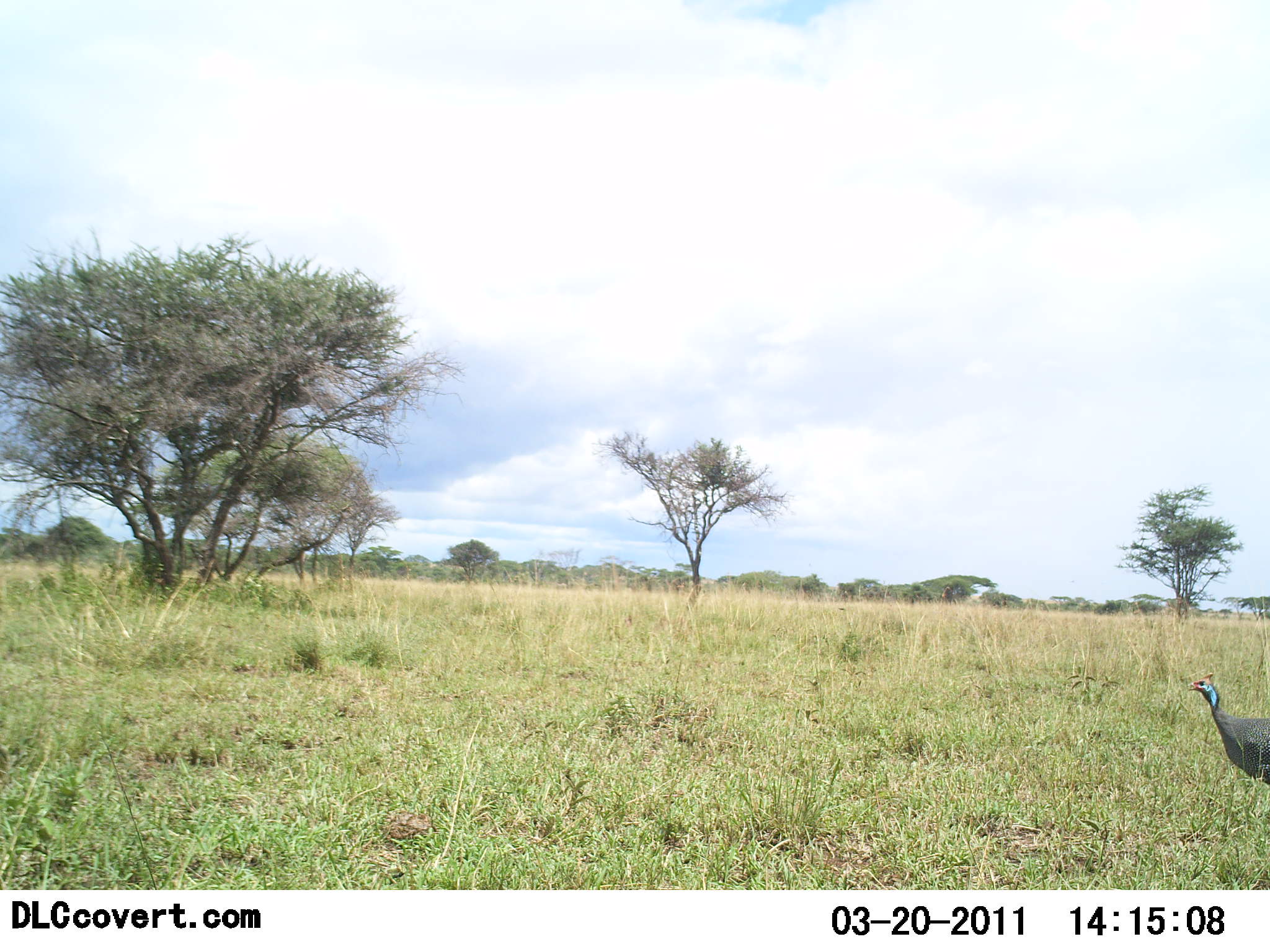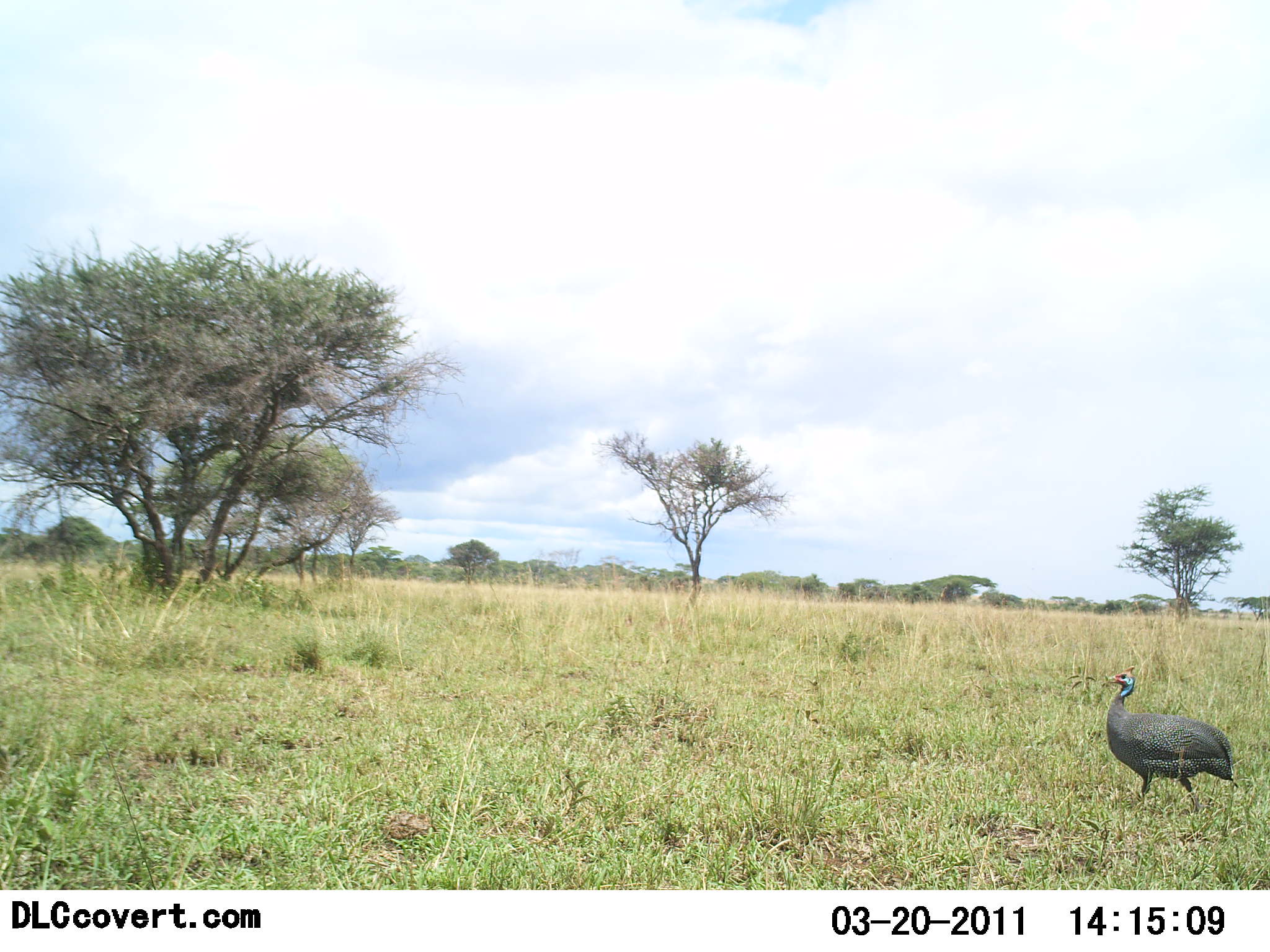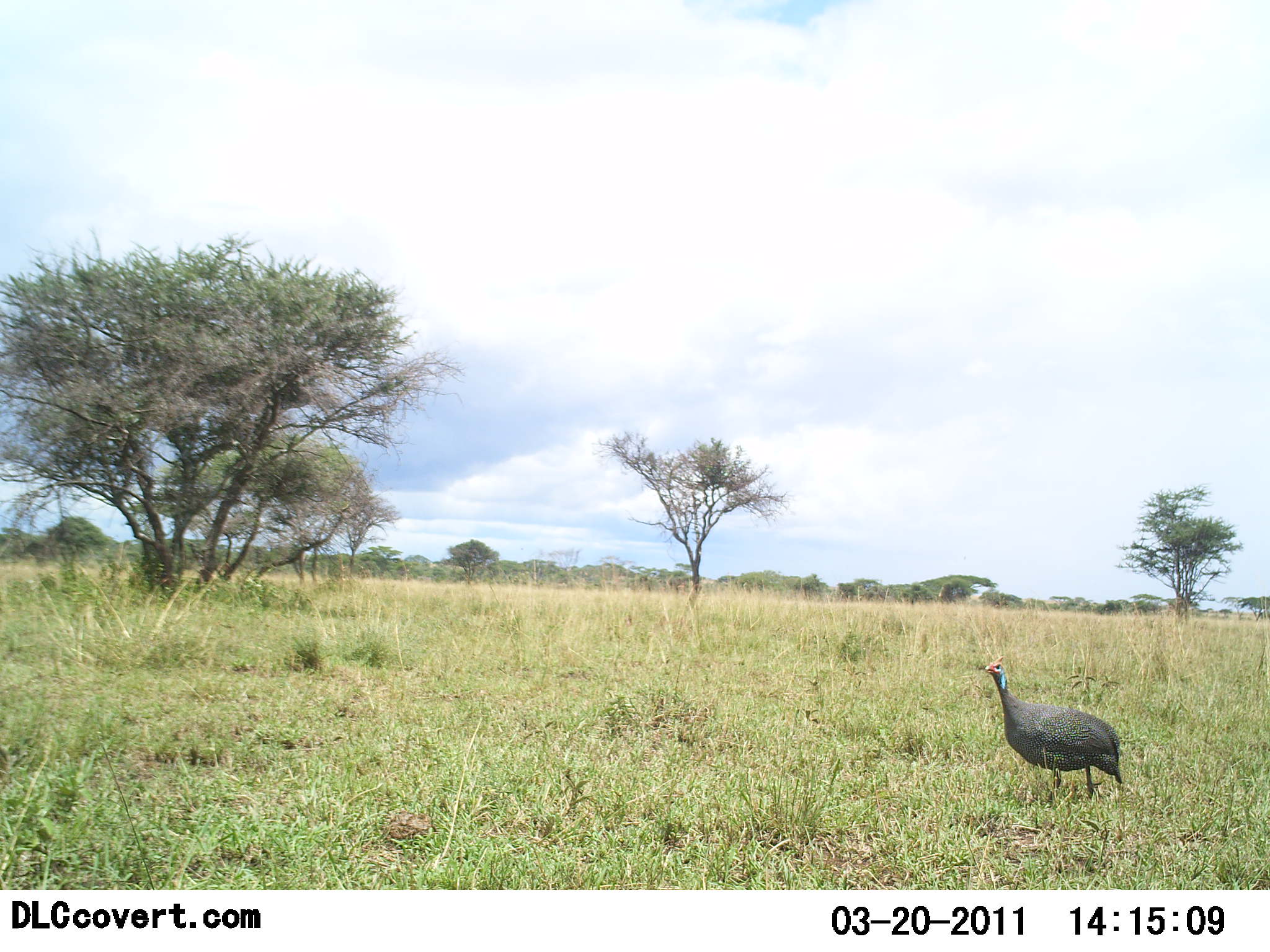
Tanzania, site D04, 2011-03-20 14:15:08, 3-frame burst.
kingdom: Animalia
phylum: Chordata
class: Aves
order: Galliformes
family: Numididae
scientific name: Numididae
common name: guinea fowl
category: guineafowl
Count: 1.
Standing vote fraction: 0%.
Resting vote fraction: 0%.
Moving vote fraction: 100%.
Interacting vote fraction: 0%.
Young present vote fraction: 0%.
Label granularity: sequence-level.